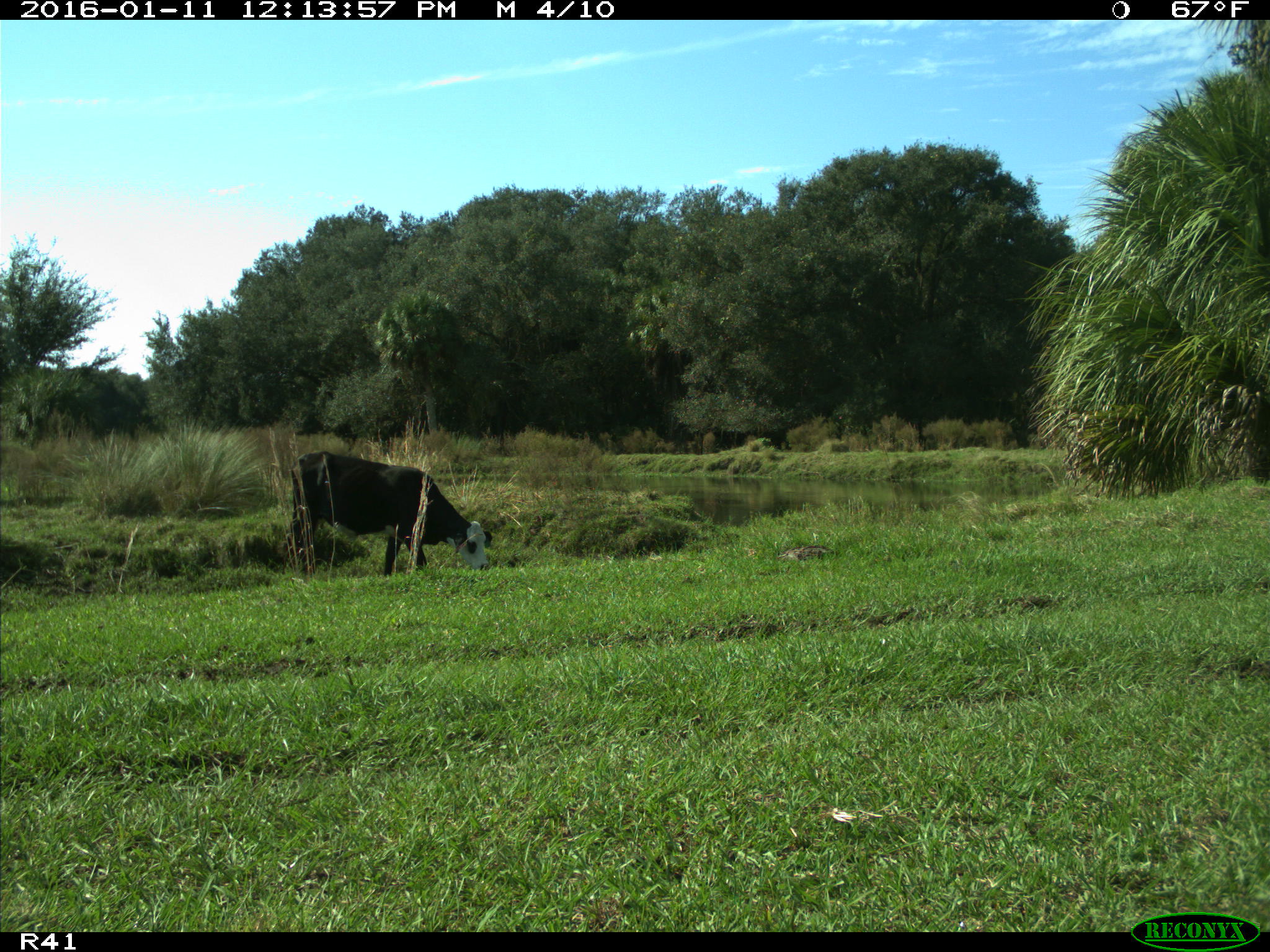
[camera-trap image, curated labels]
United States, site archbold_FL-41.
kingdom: Animalia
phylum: Chordata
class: Mammalia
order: Artiodactyla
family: Bovidae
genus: Bos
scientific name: Bos taurus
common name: domestic cow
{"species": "Bos taurus (domestic cow)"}